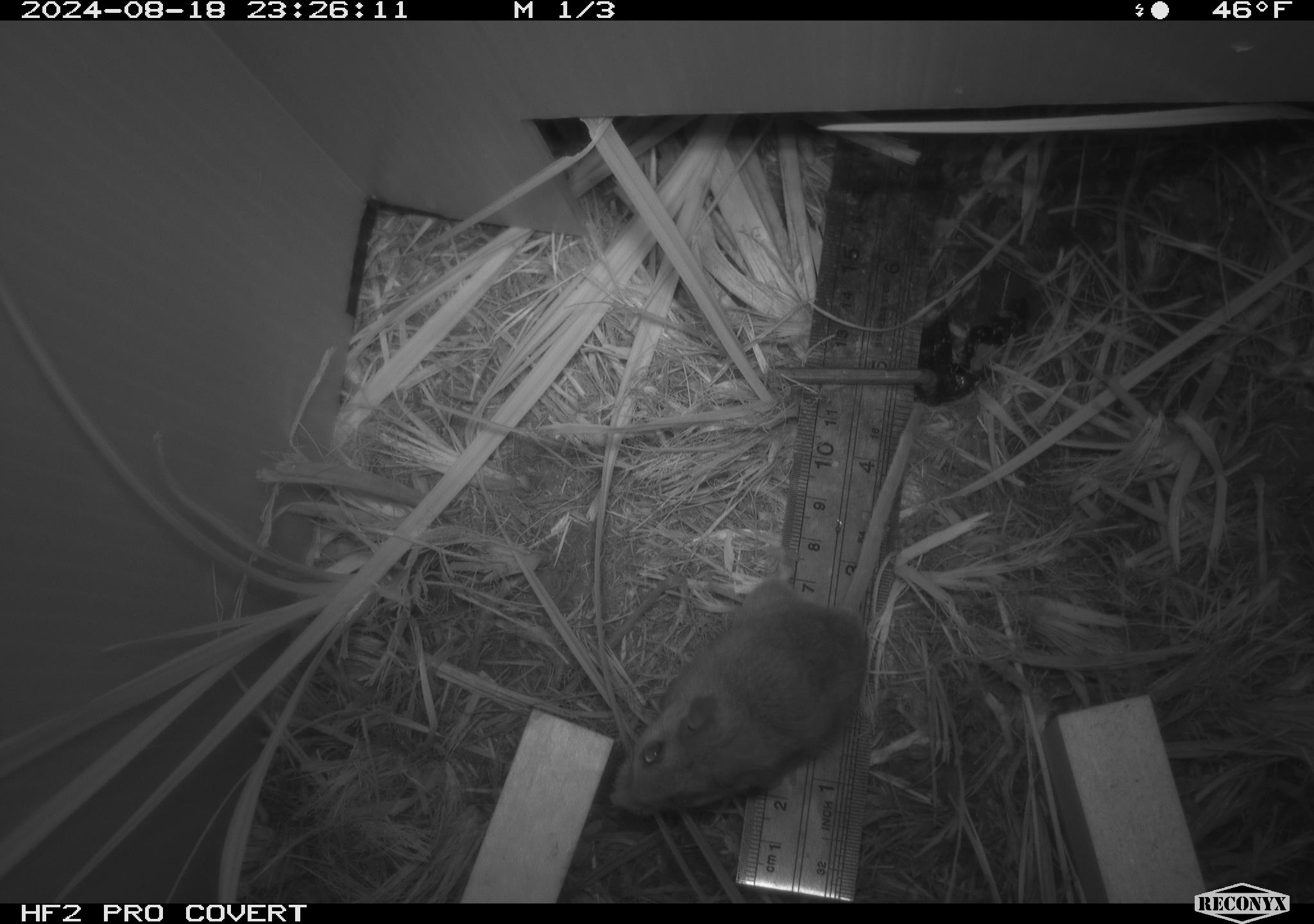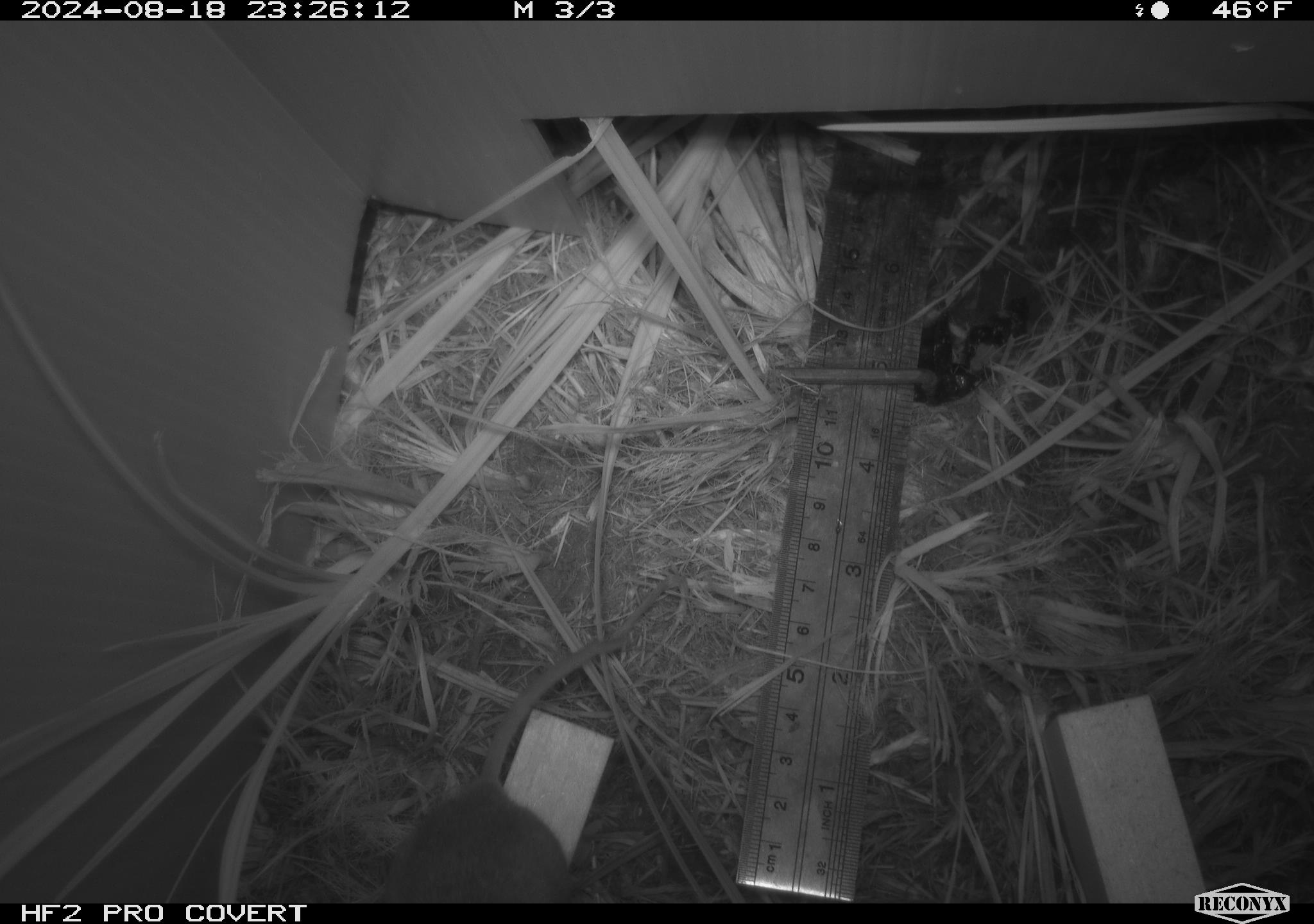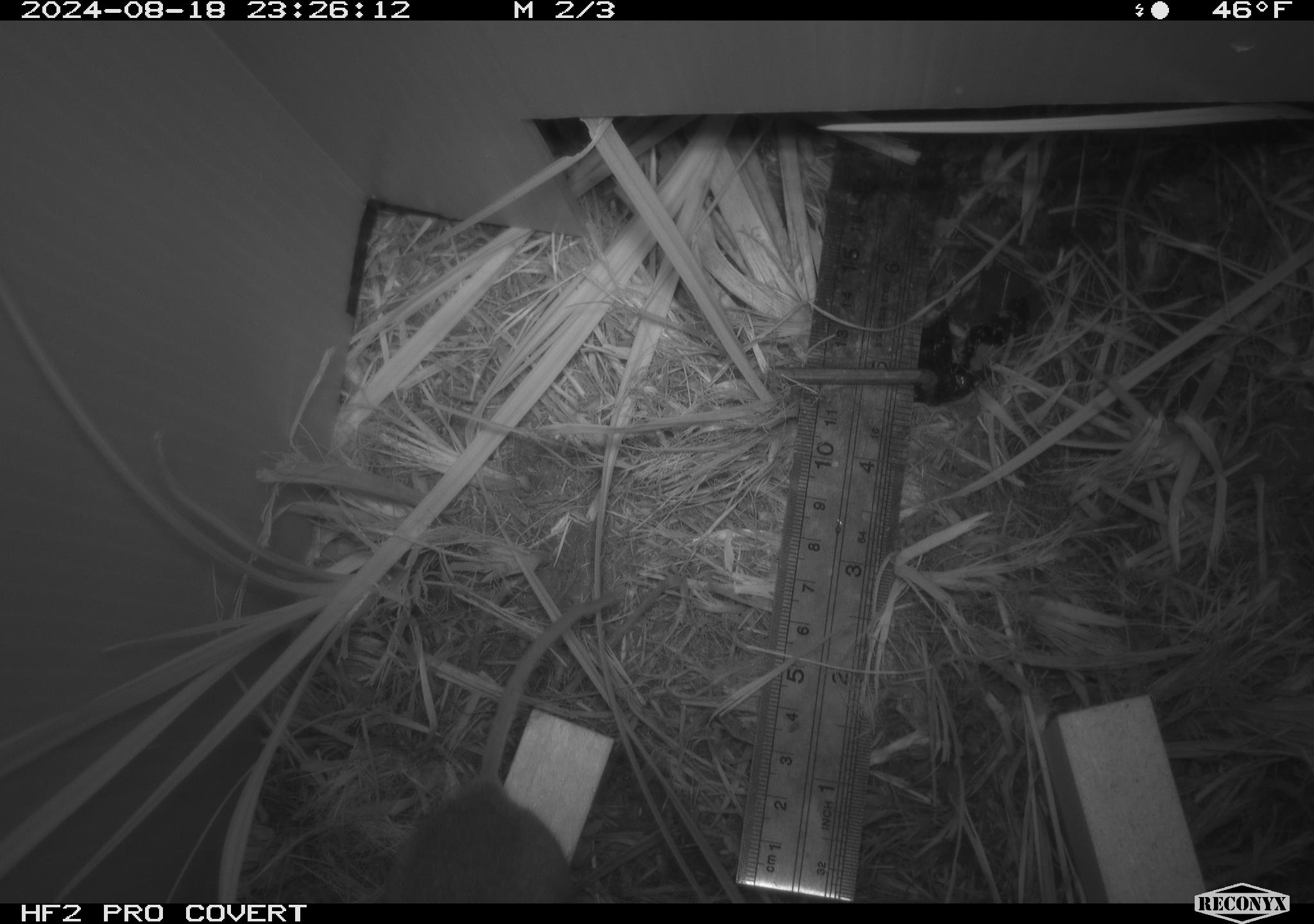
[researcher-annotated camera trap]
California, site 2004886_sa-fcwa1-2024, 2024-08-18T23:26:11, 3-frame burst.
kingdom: Animalia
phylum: Chordata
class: Mammalia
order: Rodentia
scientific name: Rodentia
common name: mouse species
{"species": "mouse species (Rodentia)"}